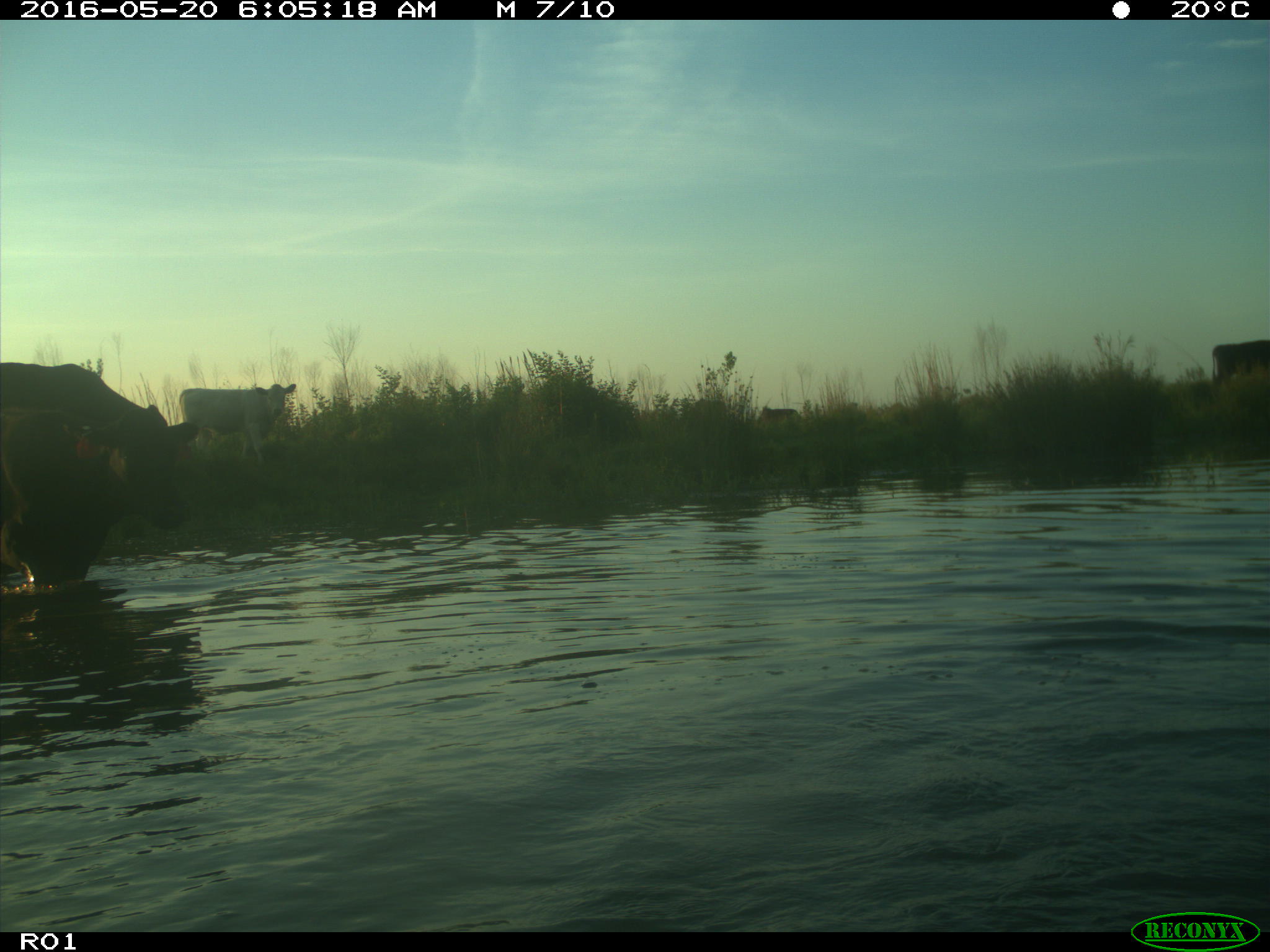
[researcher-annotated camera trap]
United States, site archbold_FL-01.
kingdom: Animalia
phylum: Chordata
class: Mammalia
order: Artiodactyla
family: Bovidae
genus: Bos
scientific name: Bos taurus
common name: domestic cow